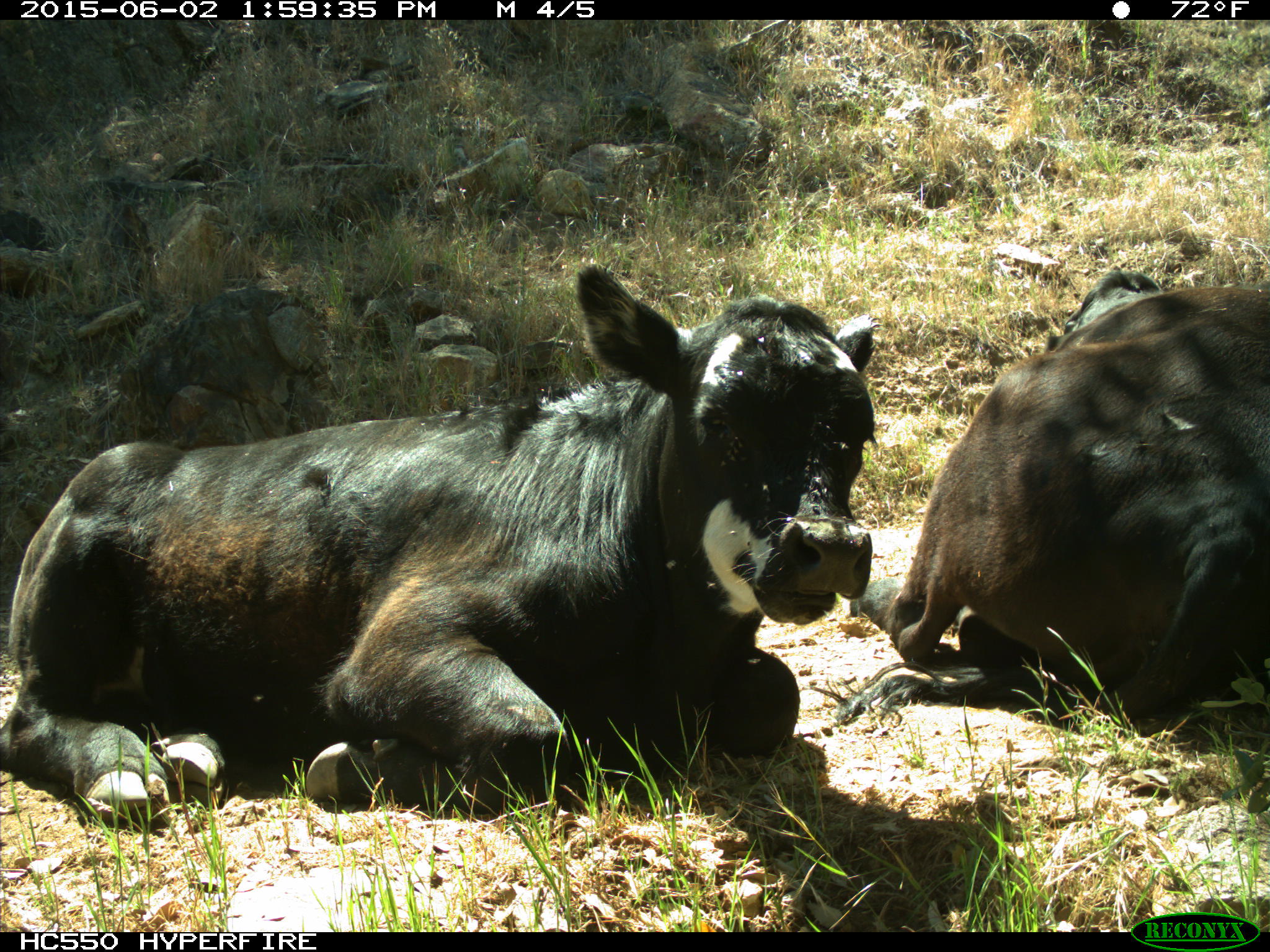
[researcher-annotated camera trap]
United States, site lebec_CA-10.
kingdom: Animalia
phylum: Chordata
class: Mammalia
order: Artiodactyla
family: Bovidae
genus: Bos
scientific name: Bos taurus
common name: domestic cow